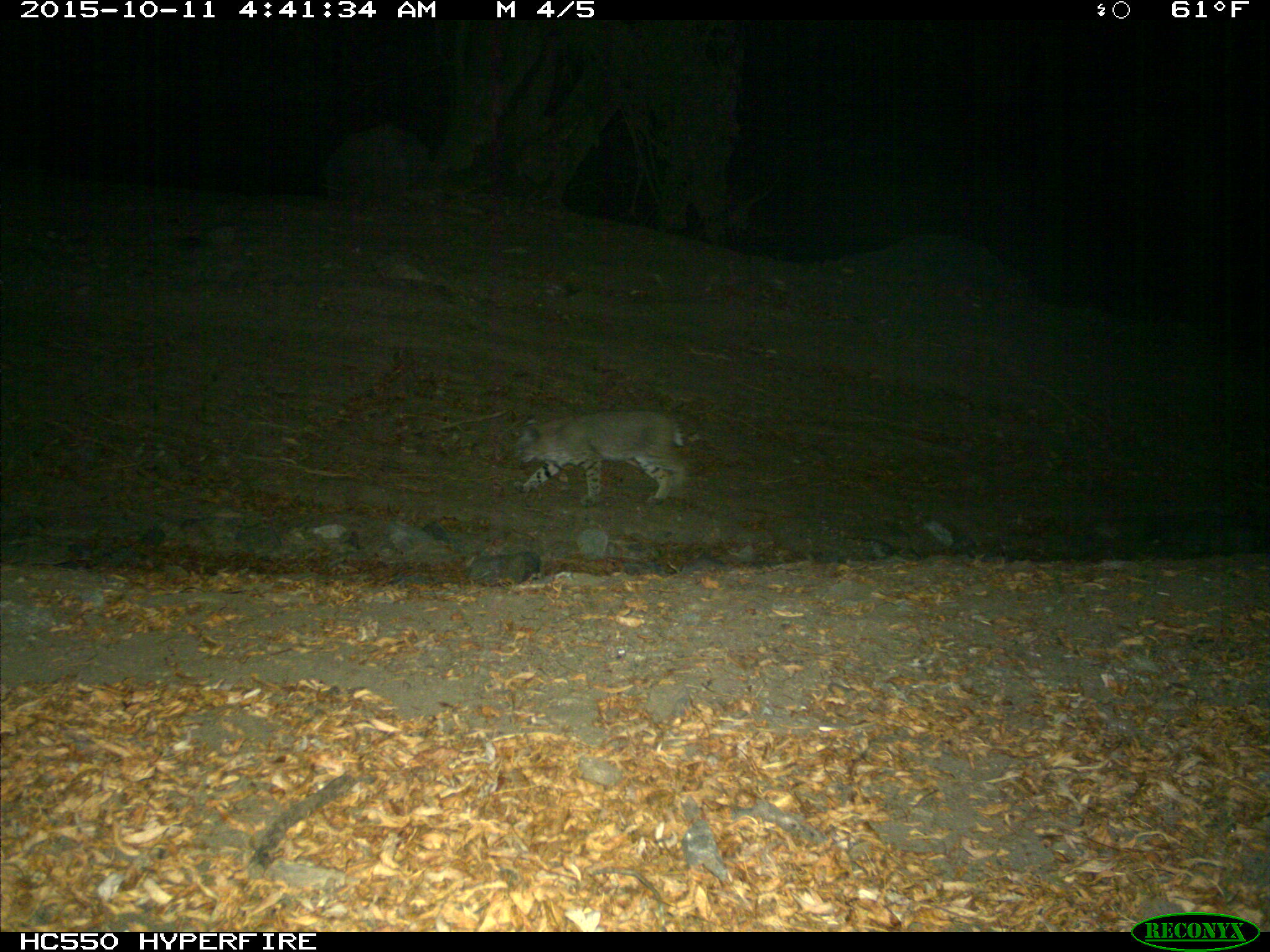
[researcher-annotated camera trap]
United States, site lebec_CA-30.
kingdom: Animalia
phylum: Chordata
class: Mammalia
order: Carnivora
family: Felidae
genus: Lynx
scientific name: Lynx rufus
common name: bobcat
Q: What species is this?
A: Lynx rufus (bobcat).